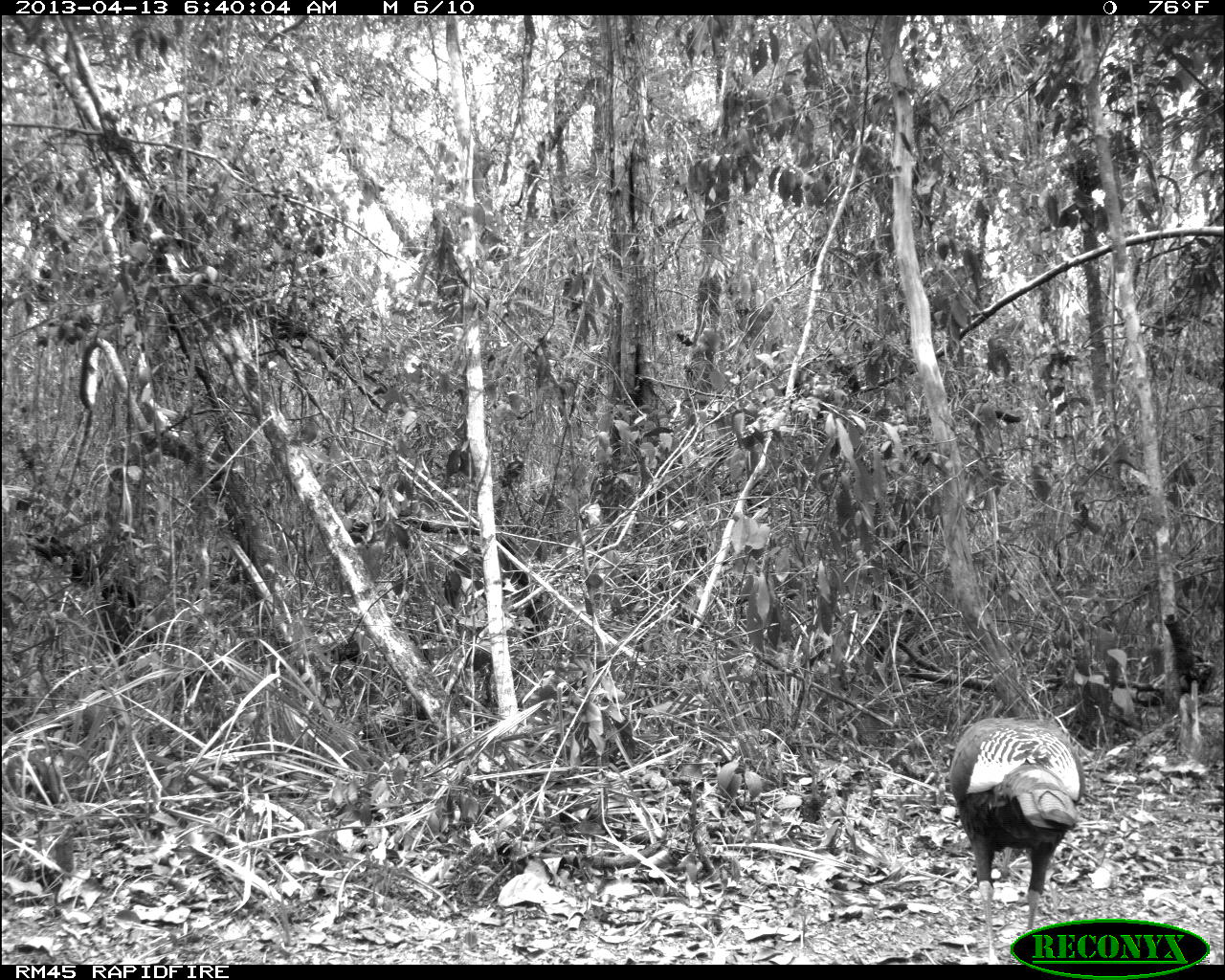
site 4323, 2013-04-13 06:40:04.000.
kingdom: Animalia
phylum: Chordata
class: Aves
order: Galliformes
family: Phasianidae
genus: Meleagris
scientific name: Meleagris ocellata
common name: ocellated turkey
Meleagris ocellata (ocellated turkey), count 1, sex female.